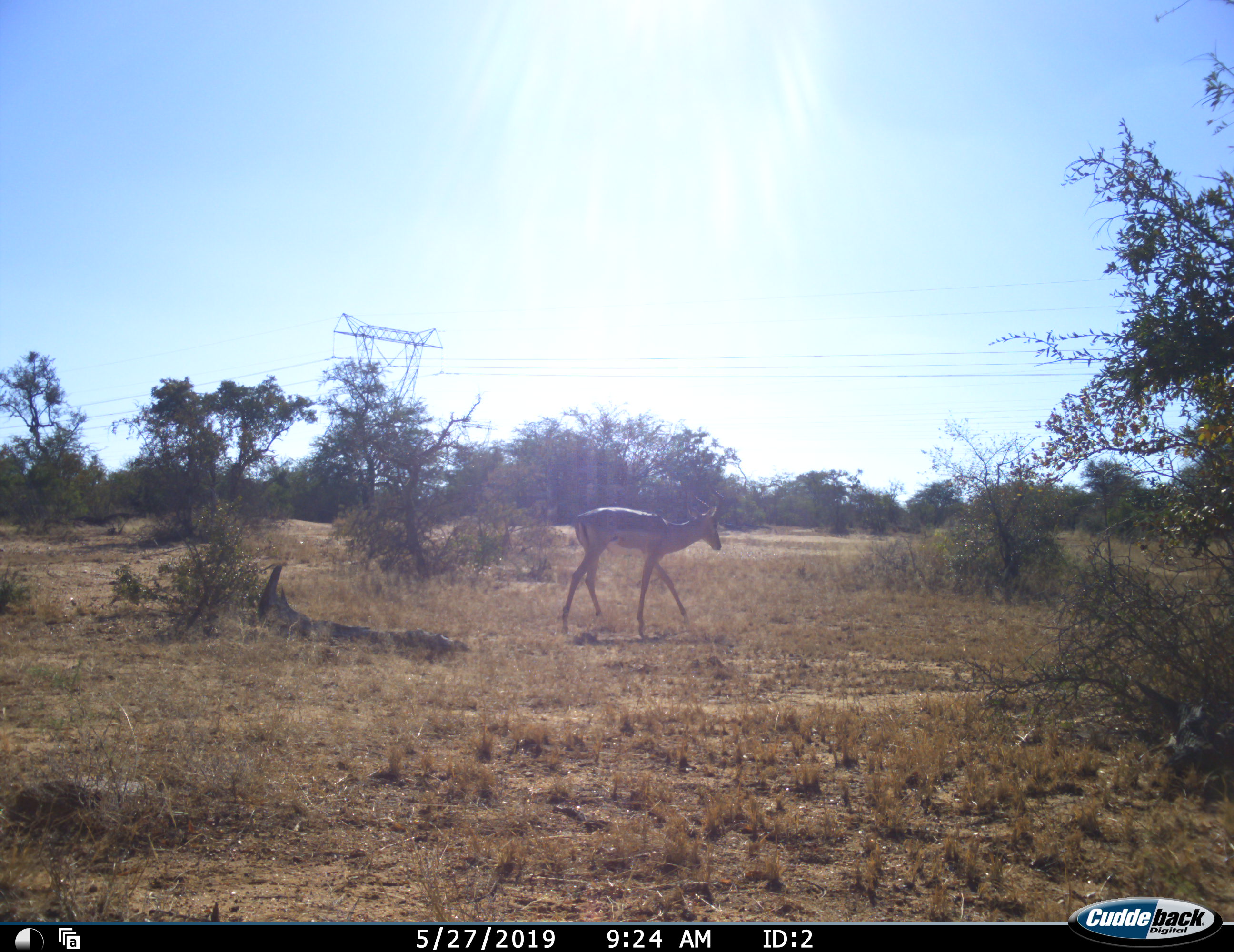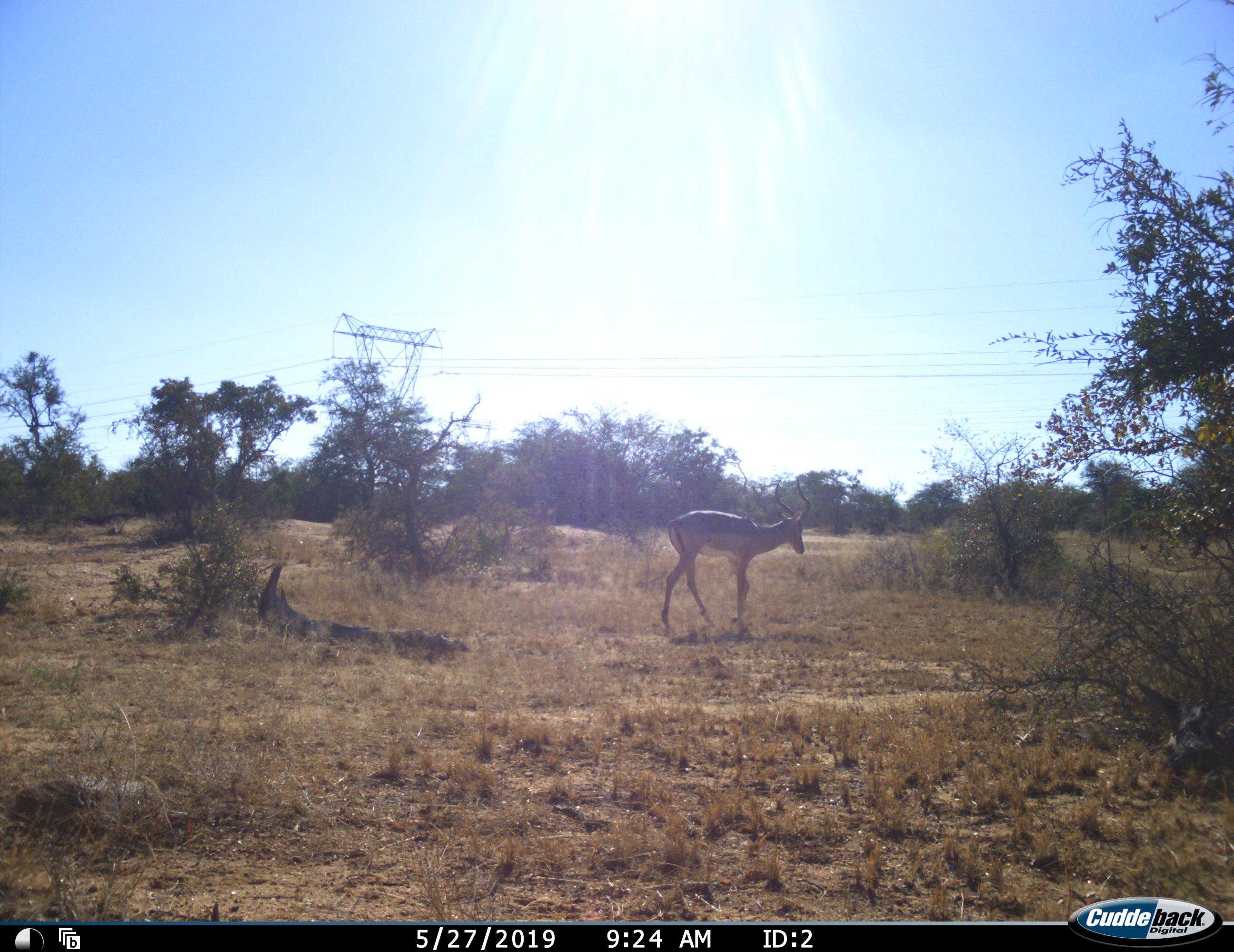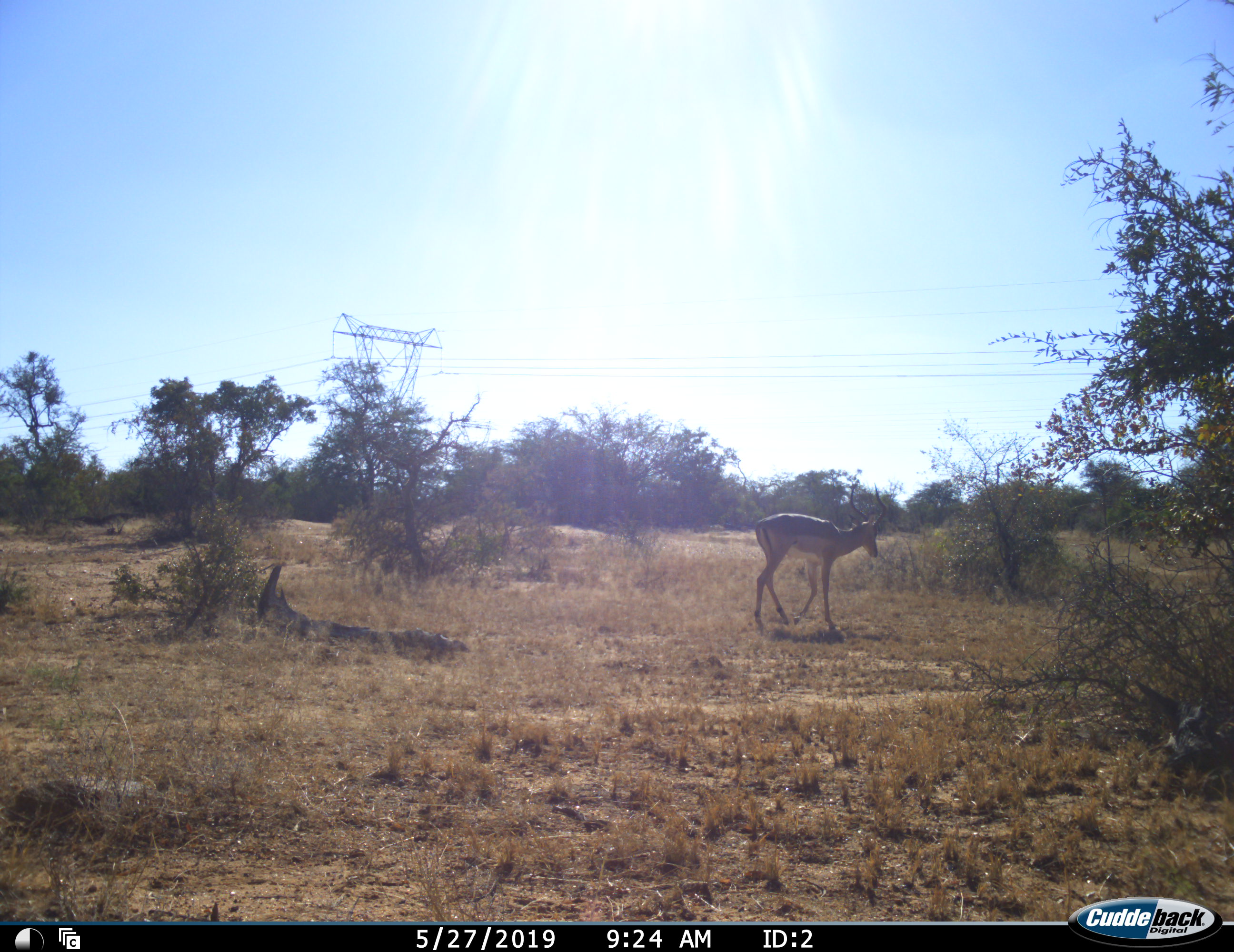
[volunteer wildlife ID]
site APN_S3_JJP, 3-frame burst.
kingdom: Animalia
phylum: Chordata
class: Mammalia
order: Artiodactyla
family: Bovidae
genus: Aepyceros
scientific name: Aepyceros melampus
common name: impala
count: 1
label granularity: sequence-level